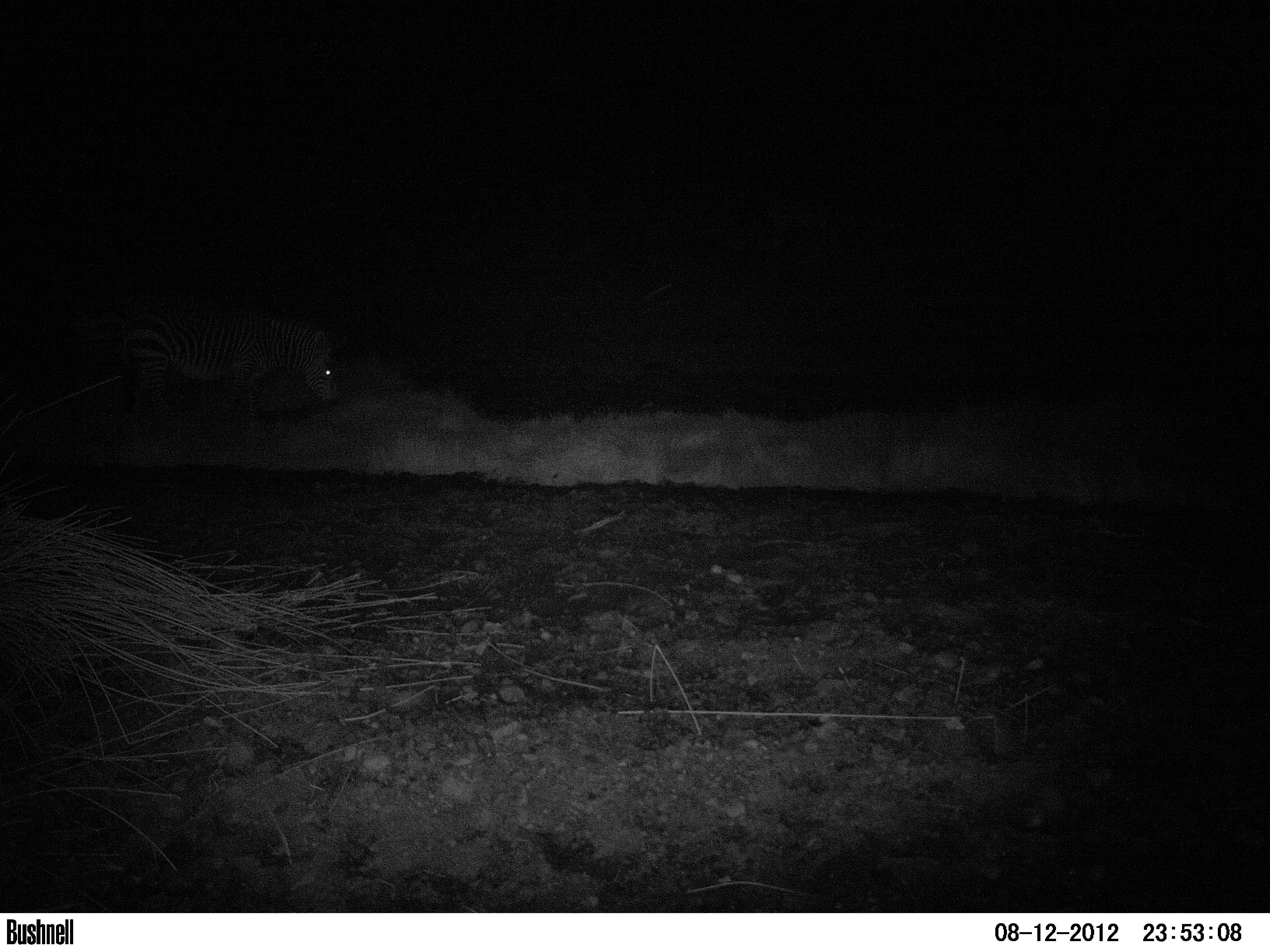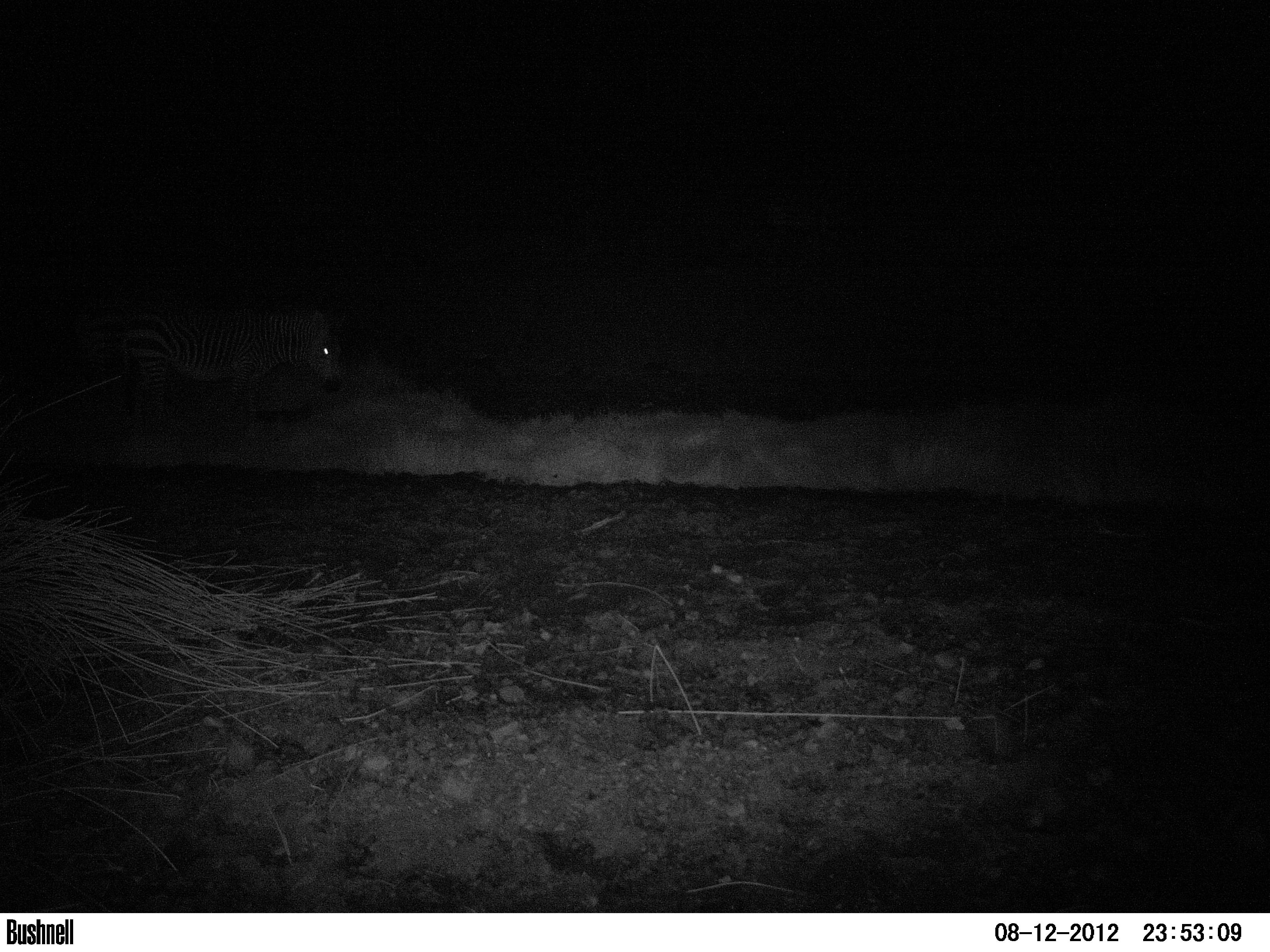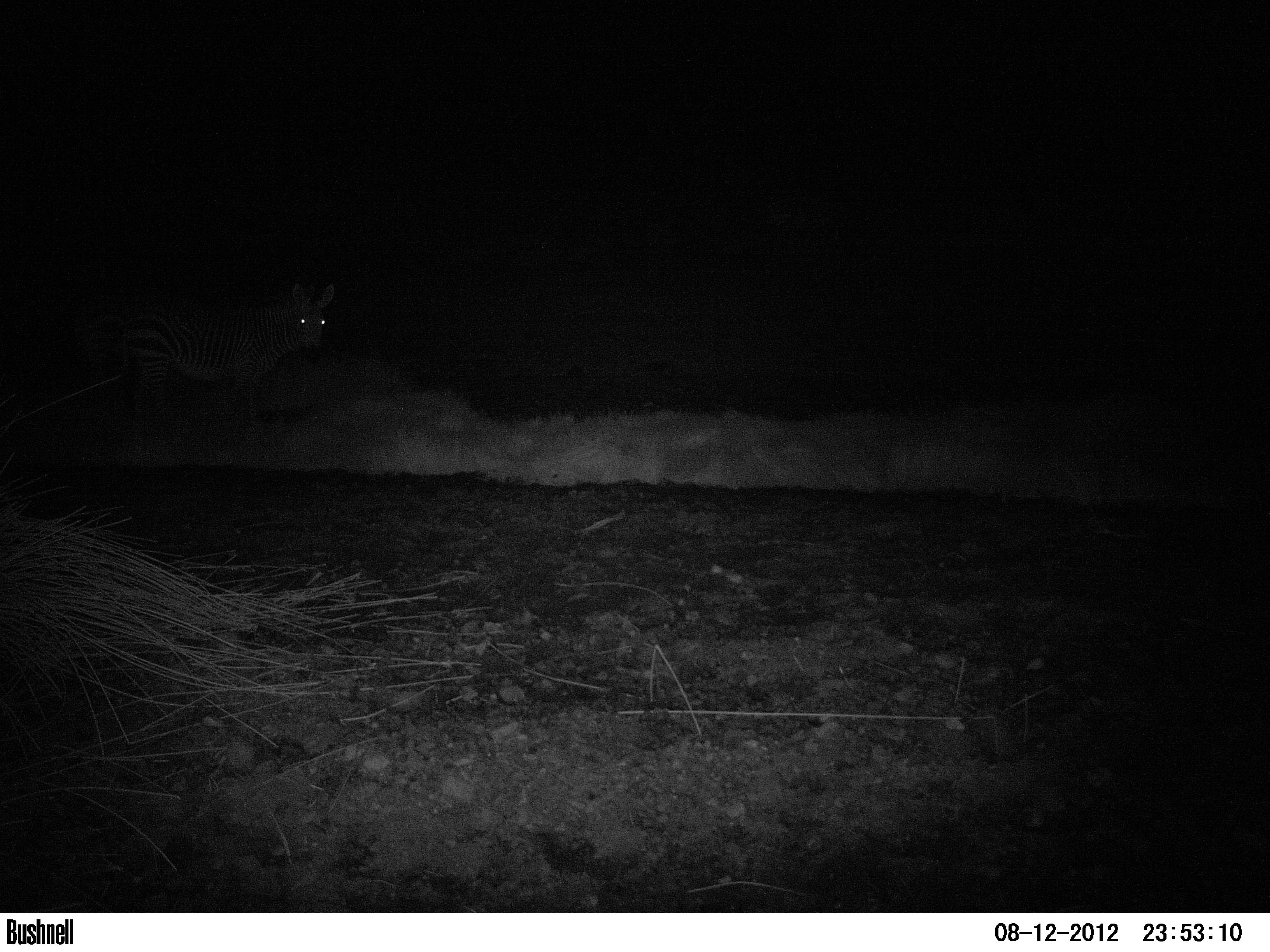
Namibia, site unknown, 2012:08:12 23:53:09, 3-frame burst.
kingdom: Animalia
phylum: Chordata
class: Mammalia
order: Perissodactyla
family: Equidae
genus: Equus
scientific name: Equus zebra hartmannae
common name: hartmann's mountain zebra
Equus zebra hartmannae (hartmann's mountain zebra).